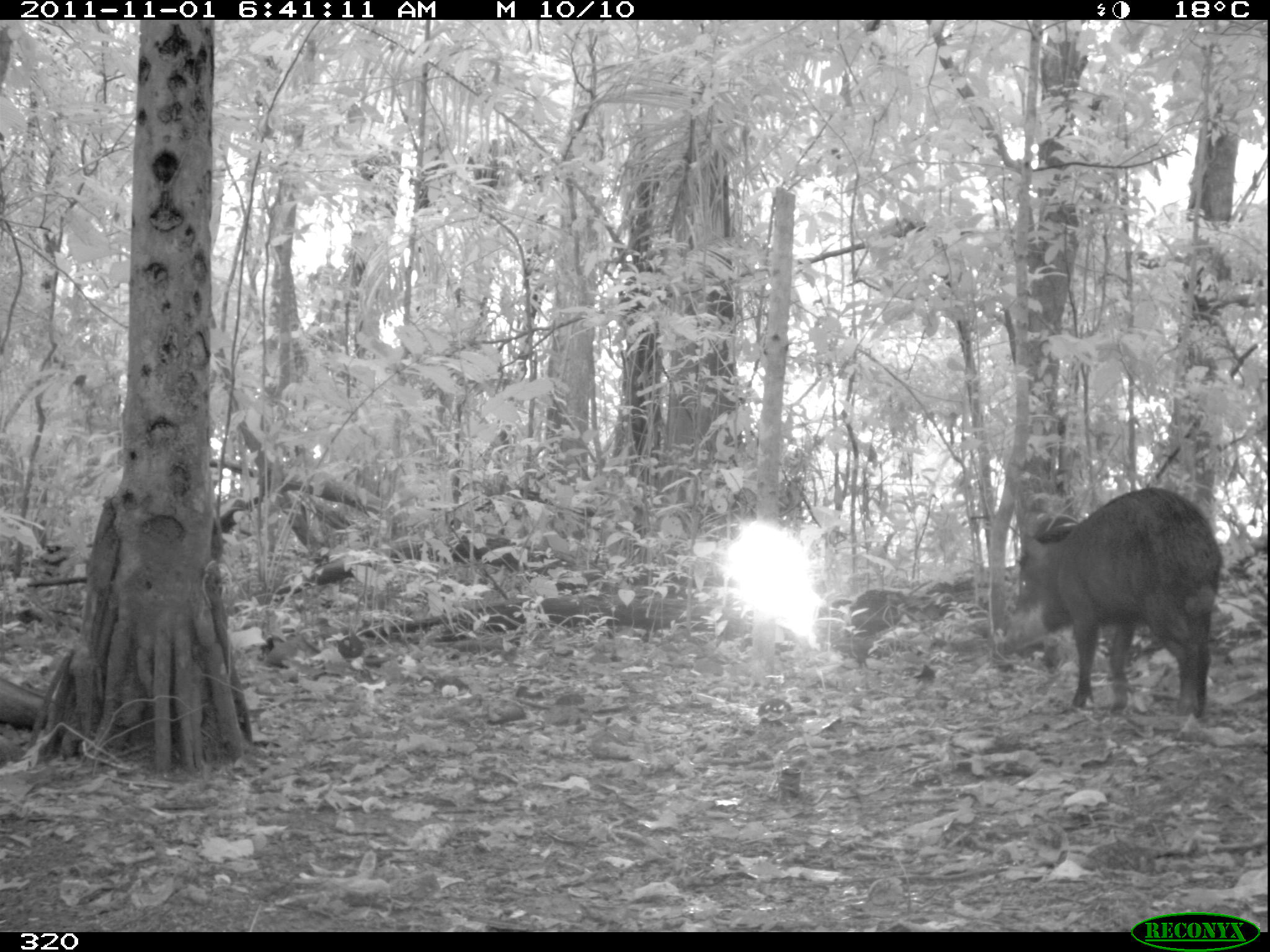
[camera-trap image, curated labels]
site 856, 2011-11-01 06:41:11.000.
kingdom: Animalia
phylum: Chordata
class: Mammalia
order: Artiodactyla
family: Tayassuidae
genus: Tayassu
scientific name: Tayassu pecari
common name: white-lipped peccary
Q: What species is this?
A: Tayassu pecari (white-lipped peccary).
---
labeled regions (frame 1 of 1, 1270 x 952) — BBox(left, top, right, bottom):
tayassu pecari: BBox(1022, 489, 1221, 723)